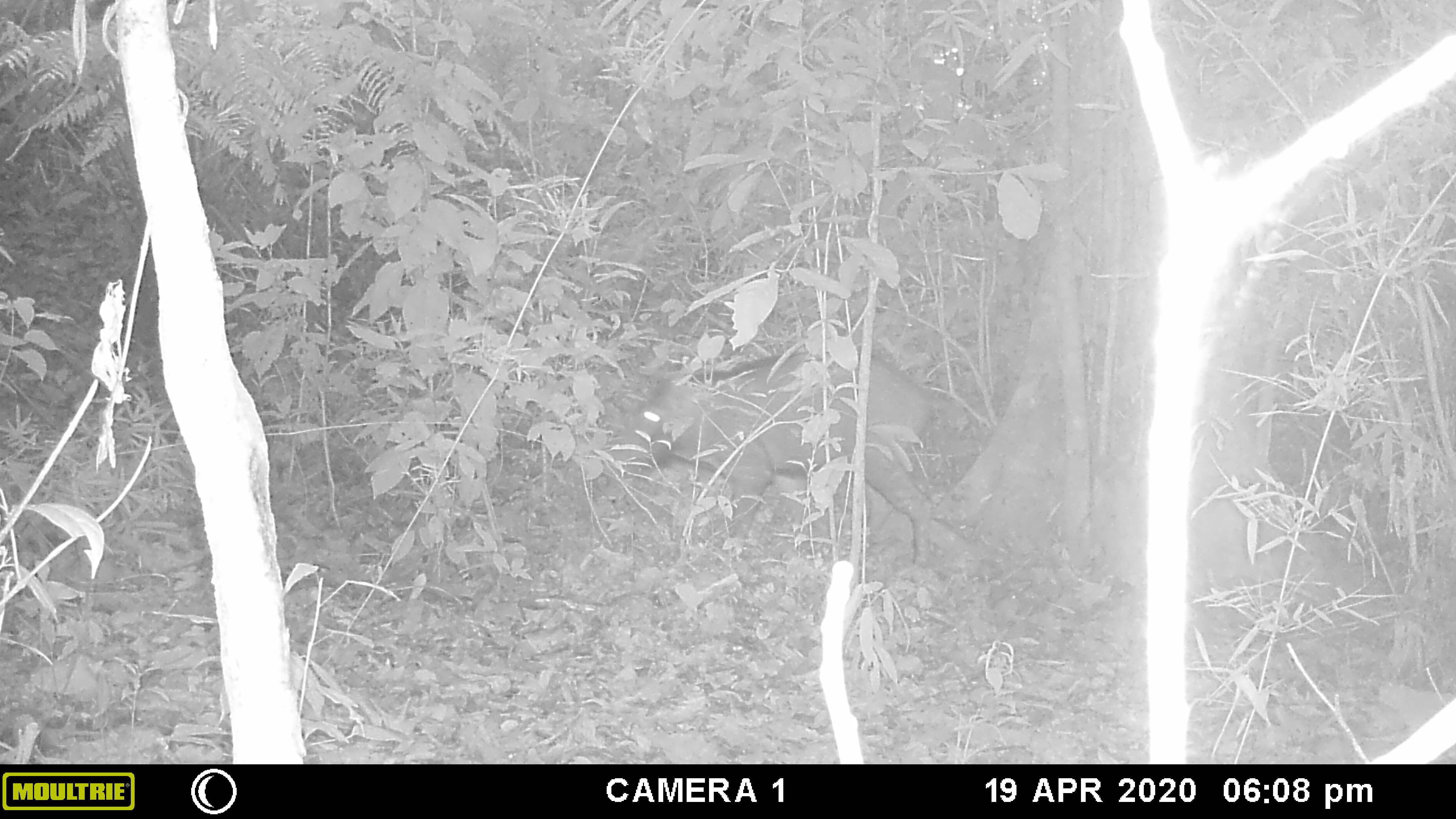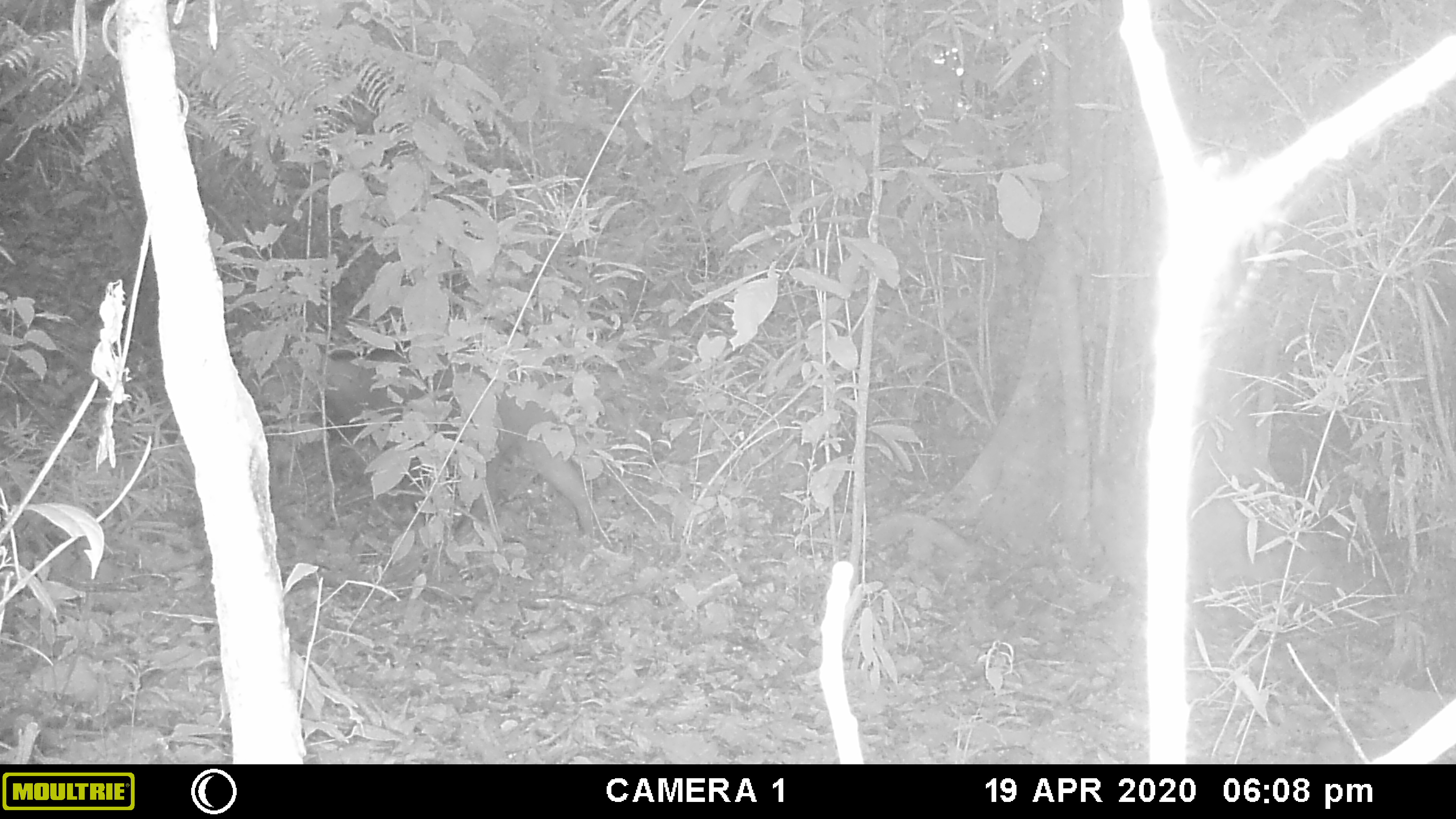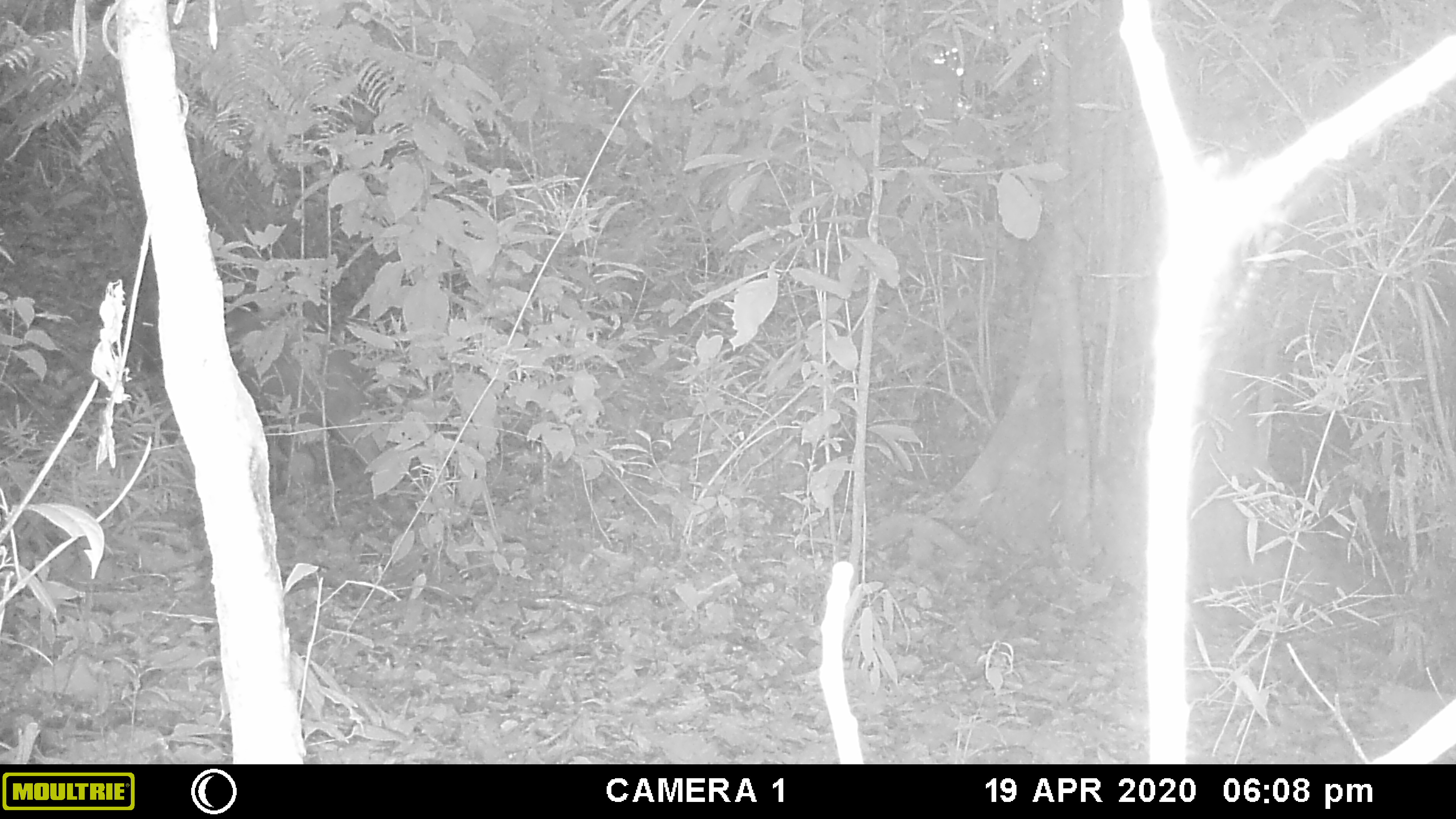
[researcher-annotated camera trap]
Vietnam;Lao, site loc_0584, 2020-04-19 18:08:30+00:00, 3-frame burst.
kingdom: Animalia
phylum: Chordata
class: Mammalia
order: Artiodactyla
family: Suidae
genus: Sus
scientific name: Sus scrofa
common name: eurasian wild pig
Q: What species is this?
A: Eurasian wild pig (Sus scrofa).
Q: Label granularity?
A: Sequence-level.